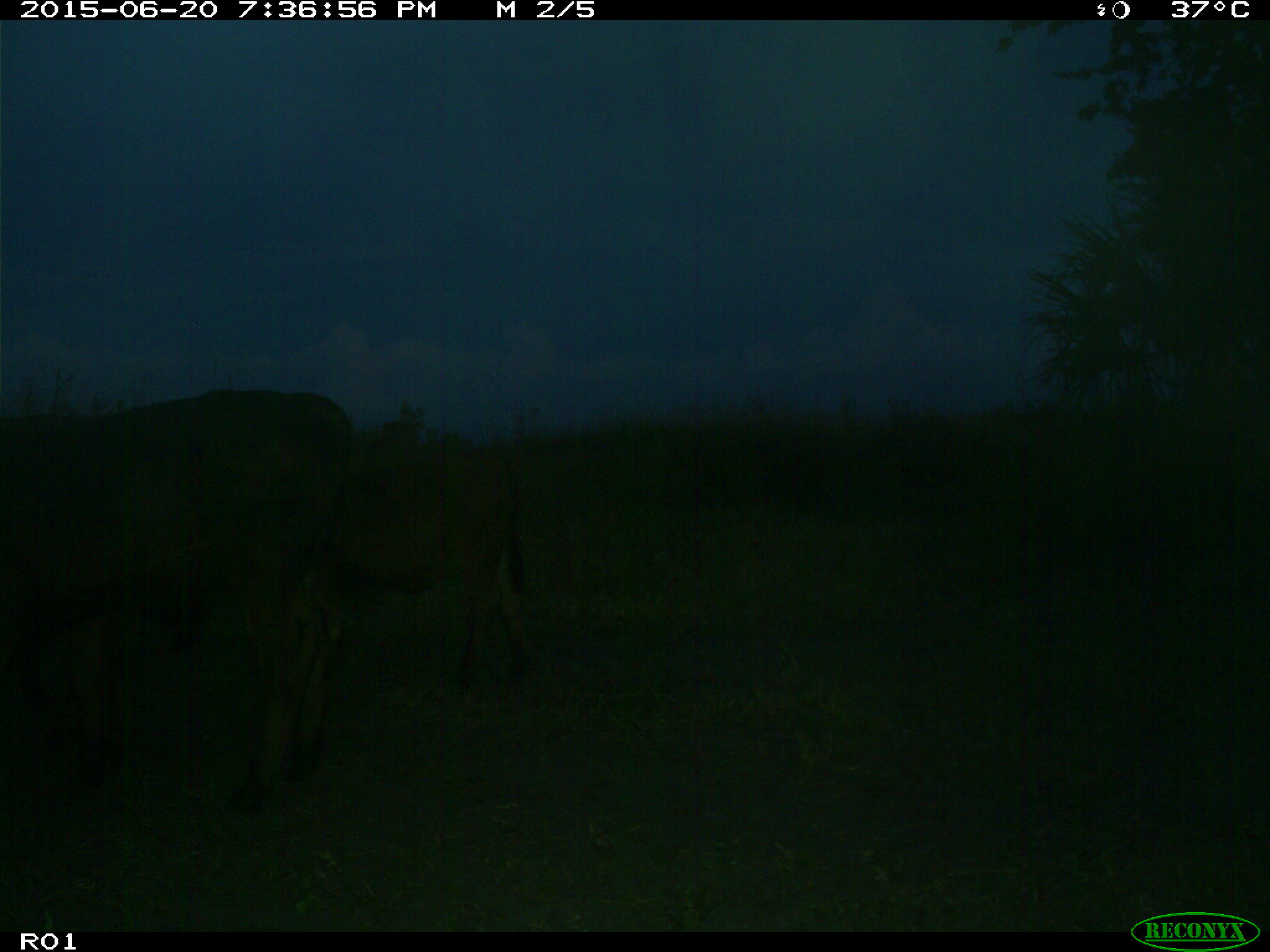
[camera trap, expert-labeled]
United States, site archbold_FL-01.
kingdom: Animalia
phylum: Chordata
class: Mammalia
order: Artiodactyla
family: Bovidae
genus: Bos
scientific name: Bos taurus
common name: domestic cow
Bos taurus (domestic cow).